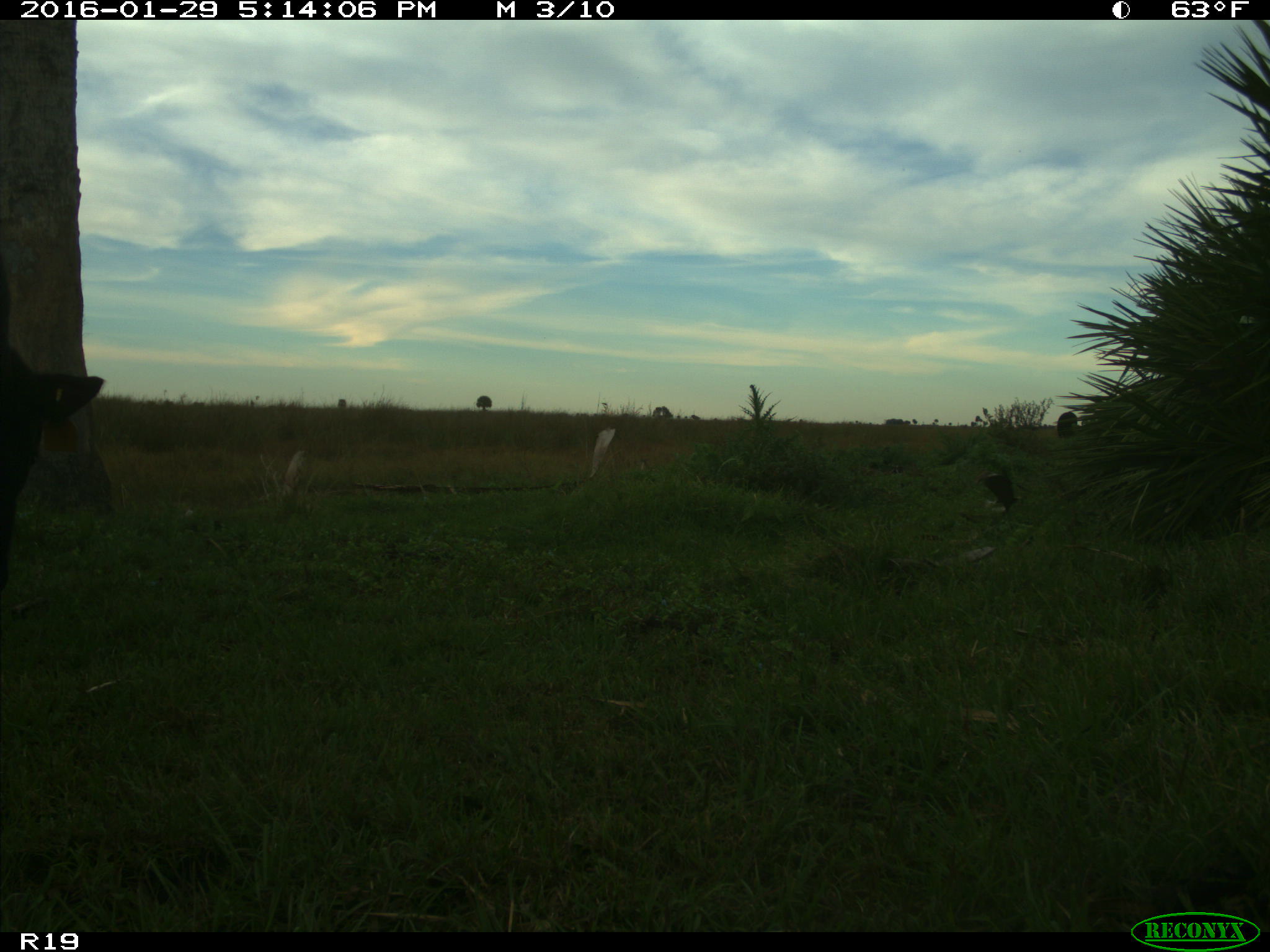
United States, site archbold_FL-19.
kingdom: Animalia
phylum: Chordata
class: Mammalia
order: Artiodactyla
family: Bovidae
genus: Bos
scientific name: Bos taurus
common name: domestic cow